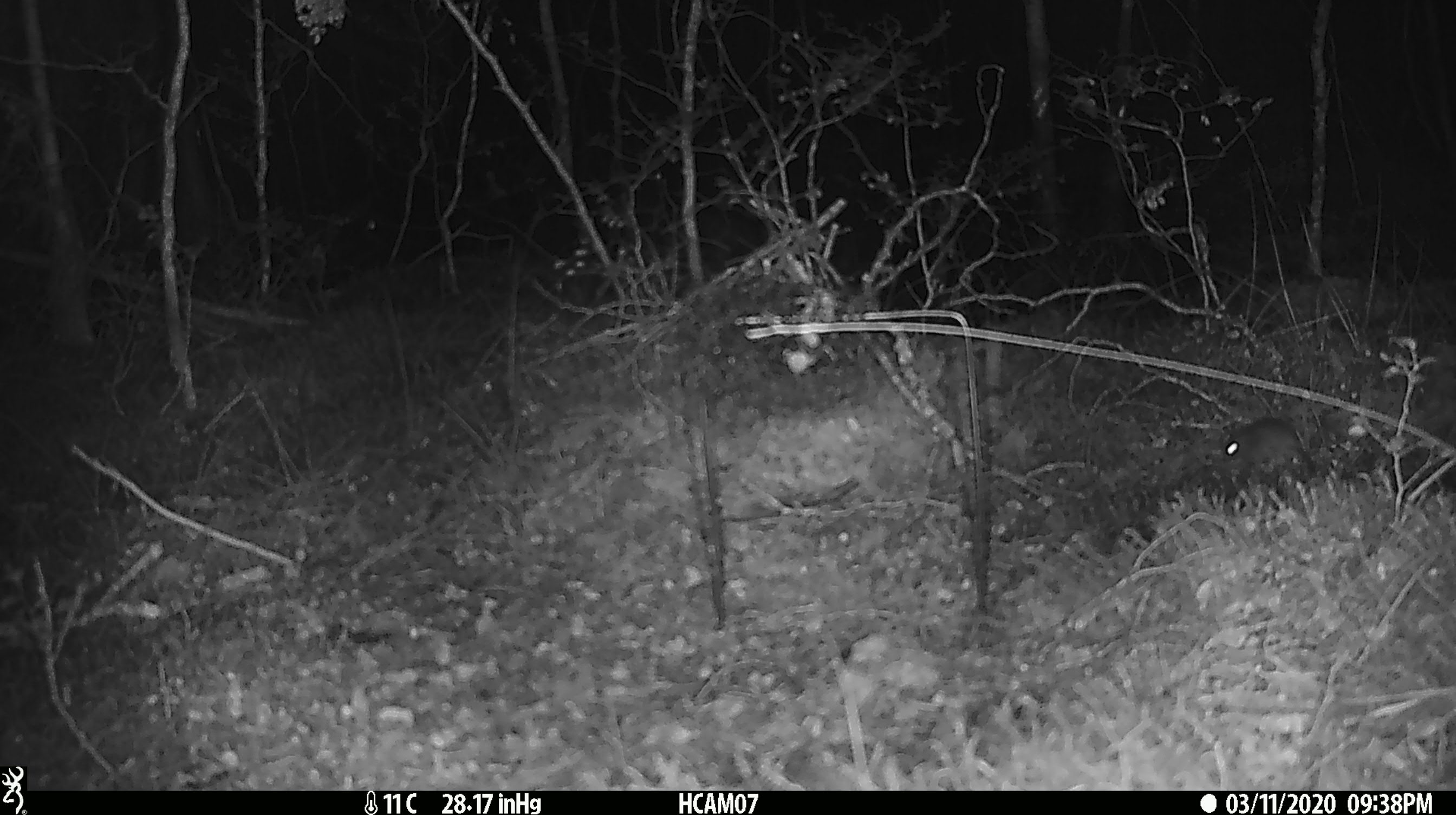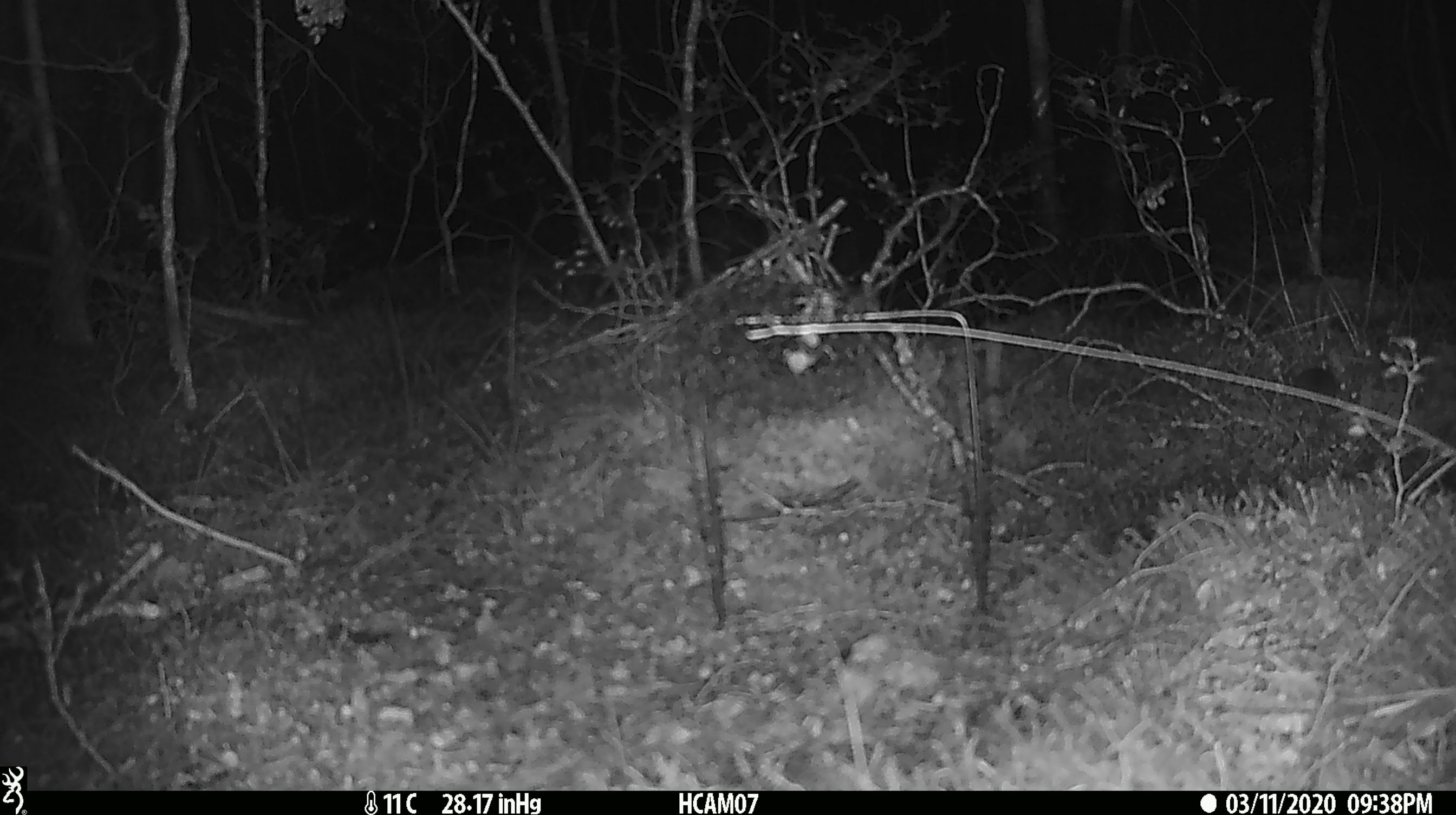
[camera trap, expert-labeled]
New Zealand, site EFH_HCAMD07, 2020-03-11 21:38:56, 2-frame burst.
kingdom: Animalia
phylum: Chordata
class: Mammalia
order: Rodentia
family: Muridae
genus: Mus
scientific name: Mus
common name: mouse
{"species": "mouse (Mus)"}